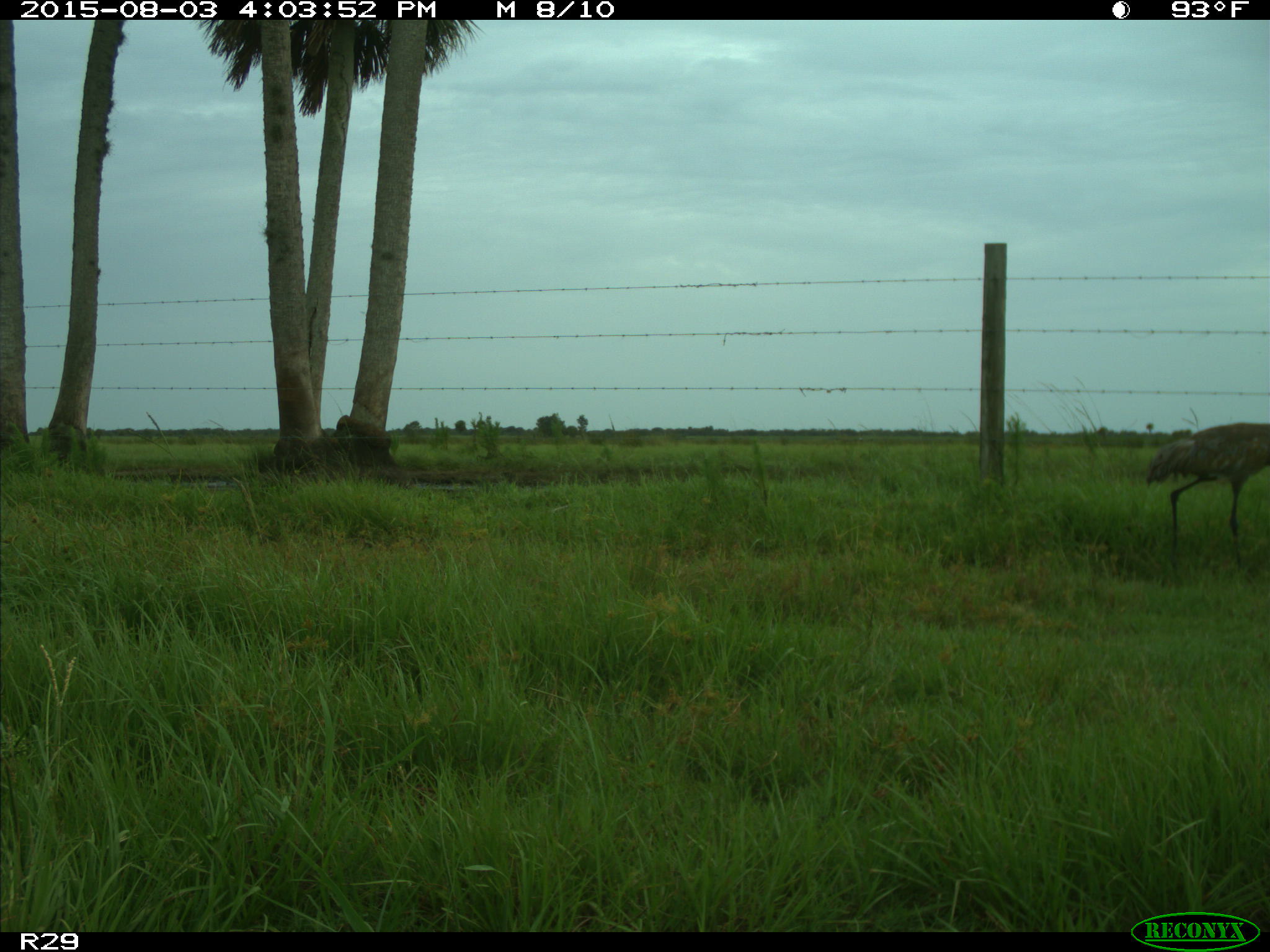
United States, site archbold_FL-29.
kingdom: Animalia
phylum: Chordata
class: Aves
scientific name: Aves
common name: birds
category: unidentified bird